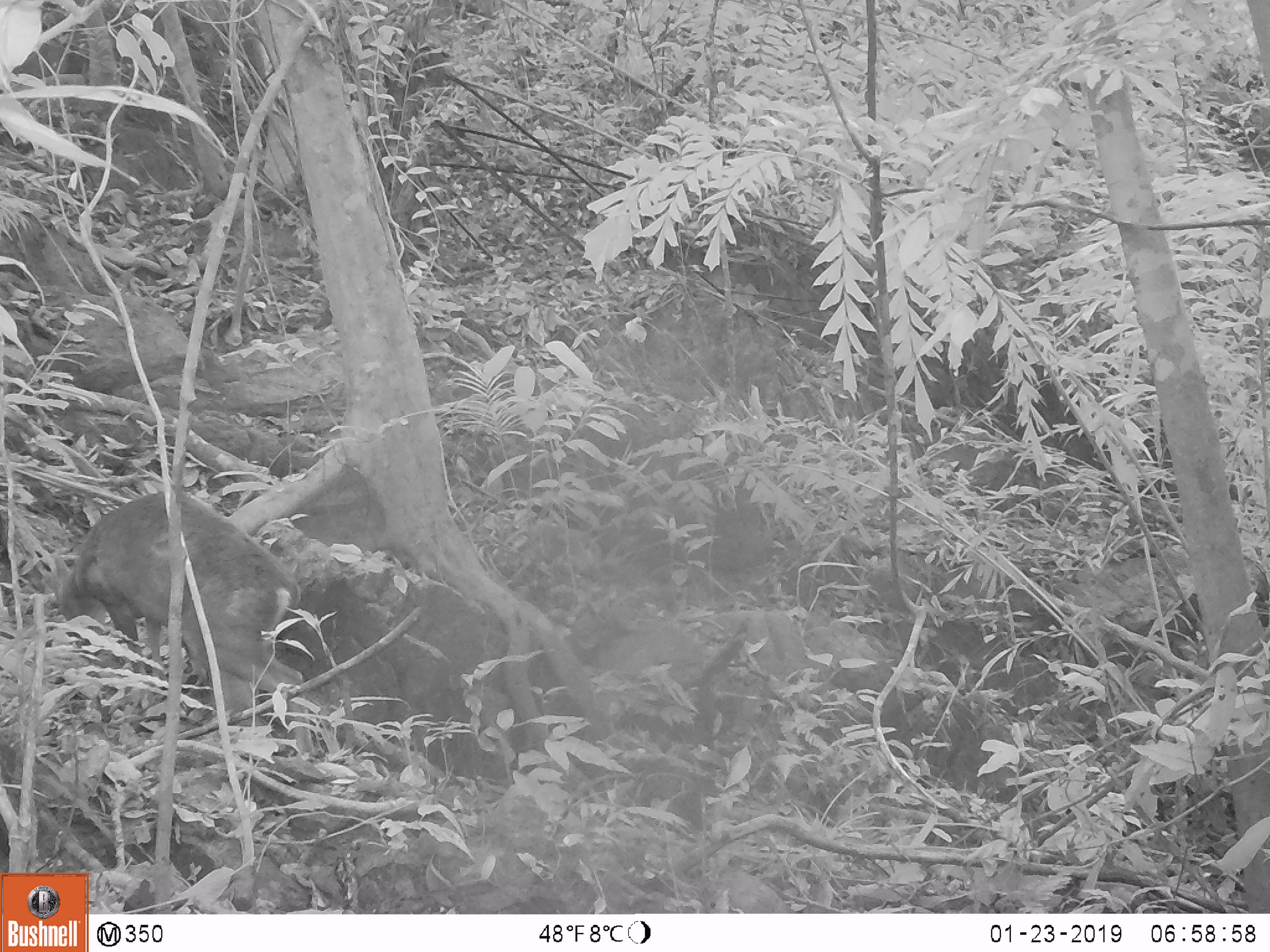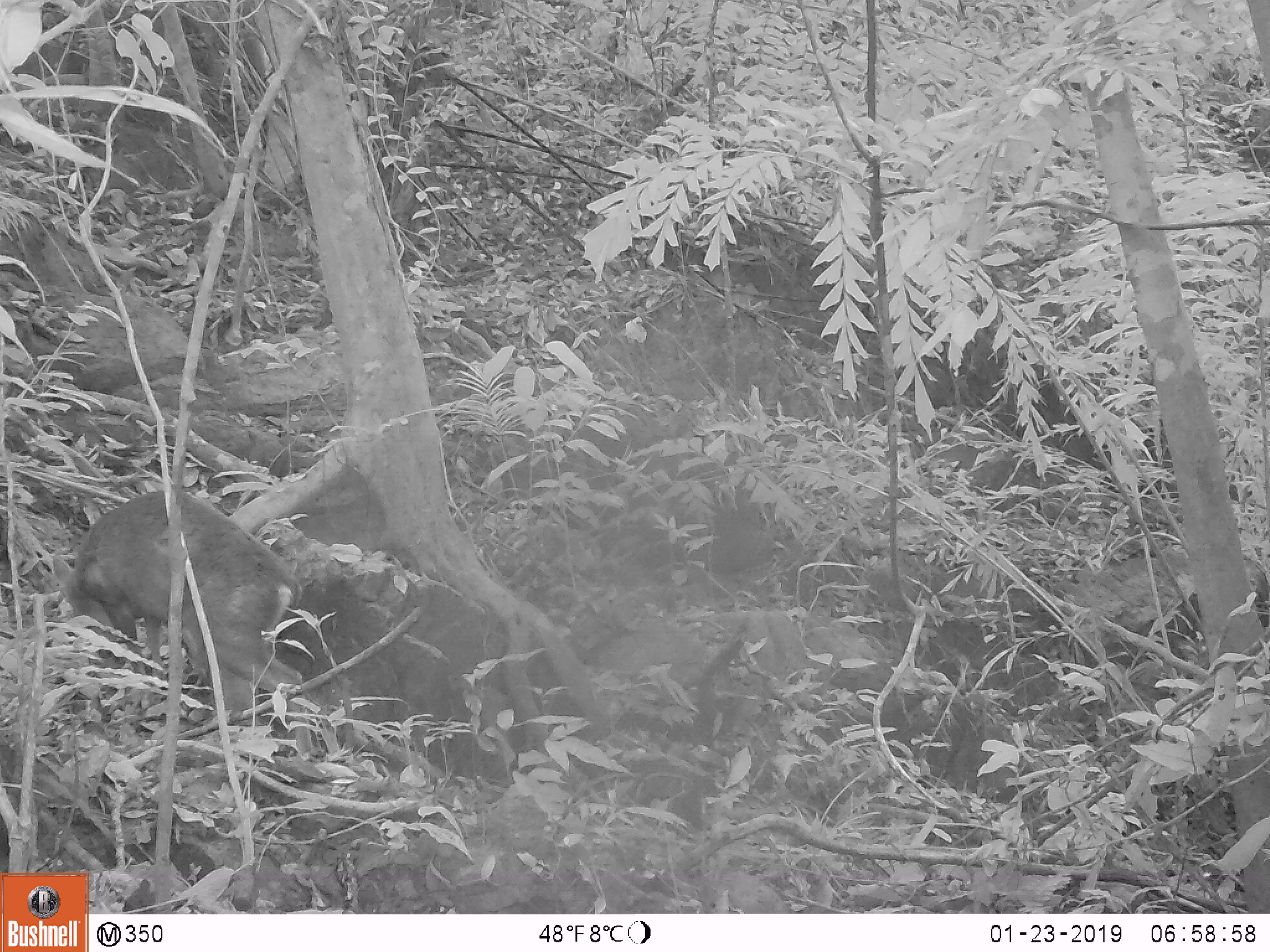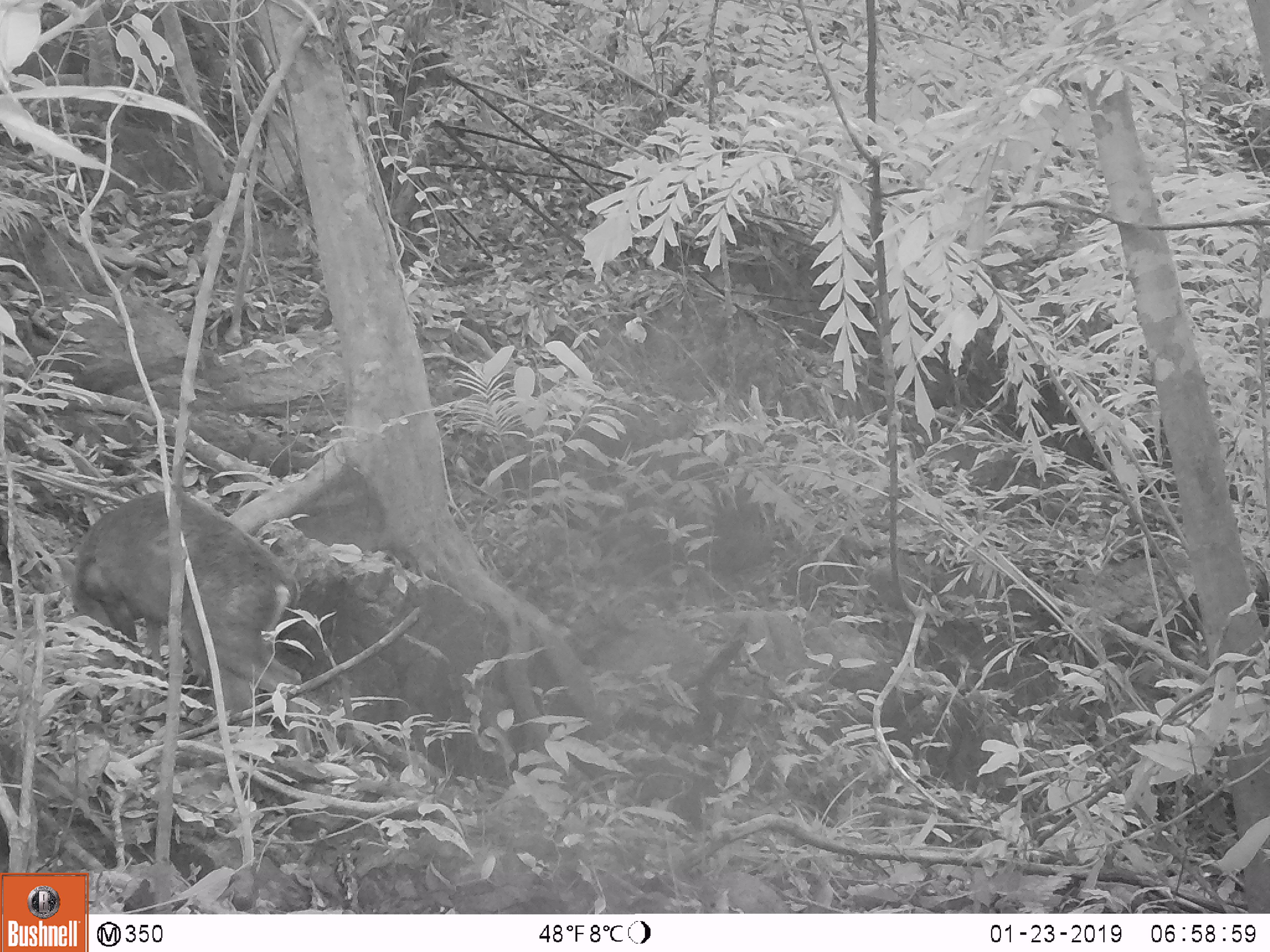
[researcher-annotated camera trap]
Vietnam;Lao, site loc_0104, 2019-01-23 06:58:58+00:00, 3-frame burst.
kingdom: Animalia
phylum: Chordata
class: Mammalia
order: Artiodactyla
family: Cervidae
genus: Muntiacus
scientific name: Muntiacus rooseveltorum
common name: roosevelt's muntjac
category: roosevelts muntjac group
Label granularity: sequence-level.